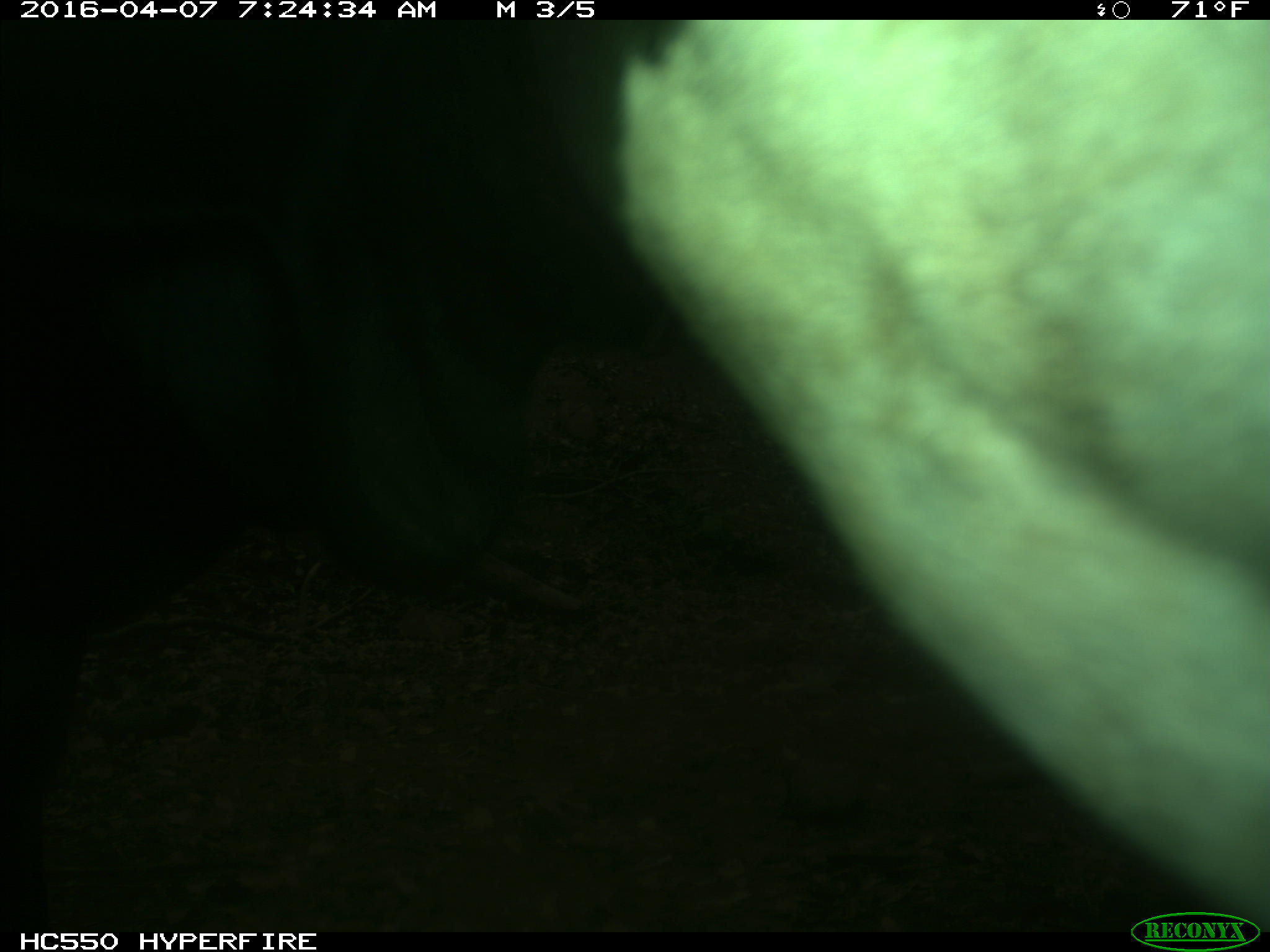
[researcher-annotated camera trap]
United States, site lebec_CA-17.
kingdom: Animalia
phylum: Chordata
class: Mammalia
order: Artiodactyla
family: Bovidae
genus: Bos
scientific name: Bos taurus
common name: domestic cow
Bos taurus (domestic cow).